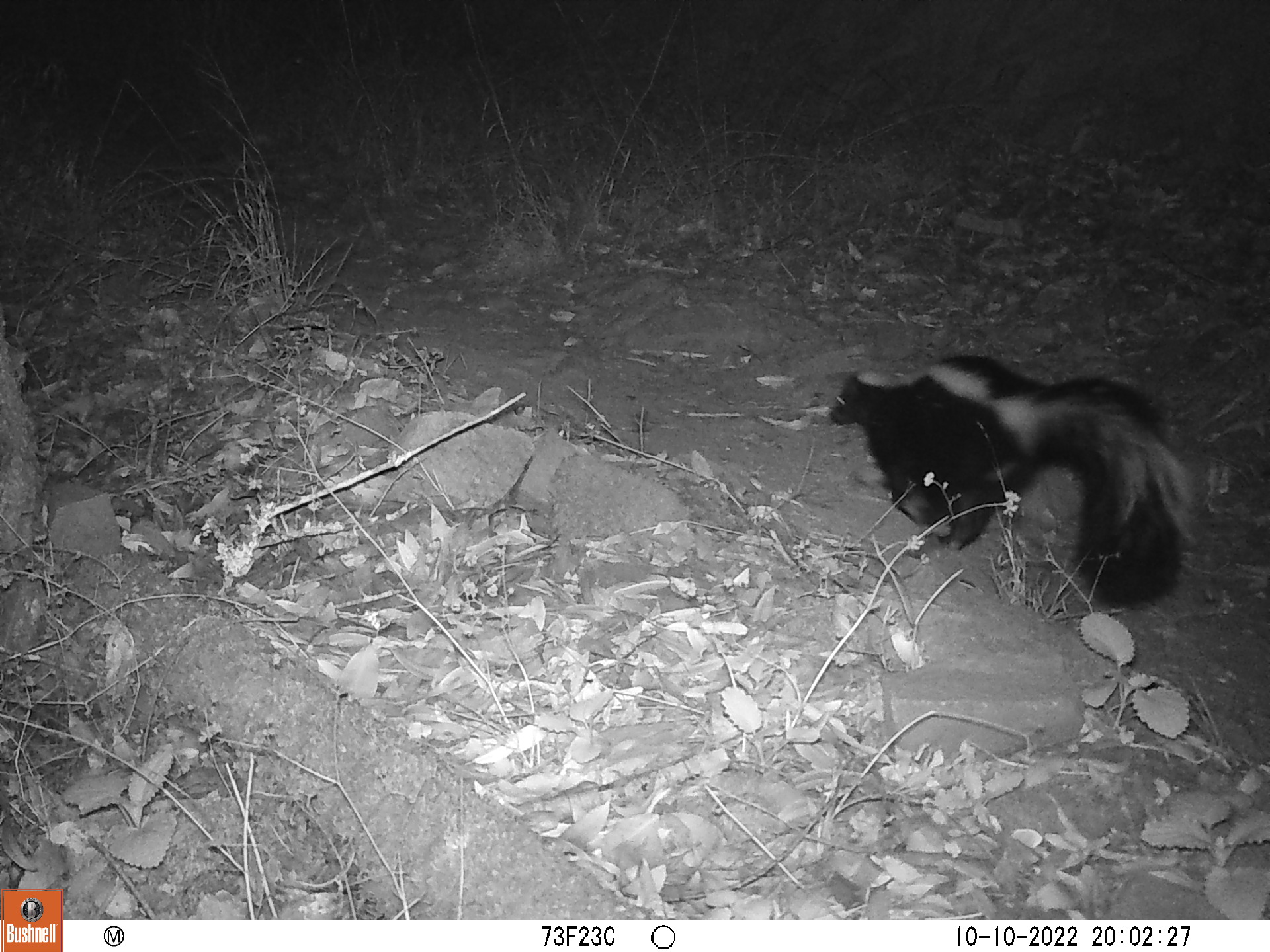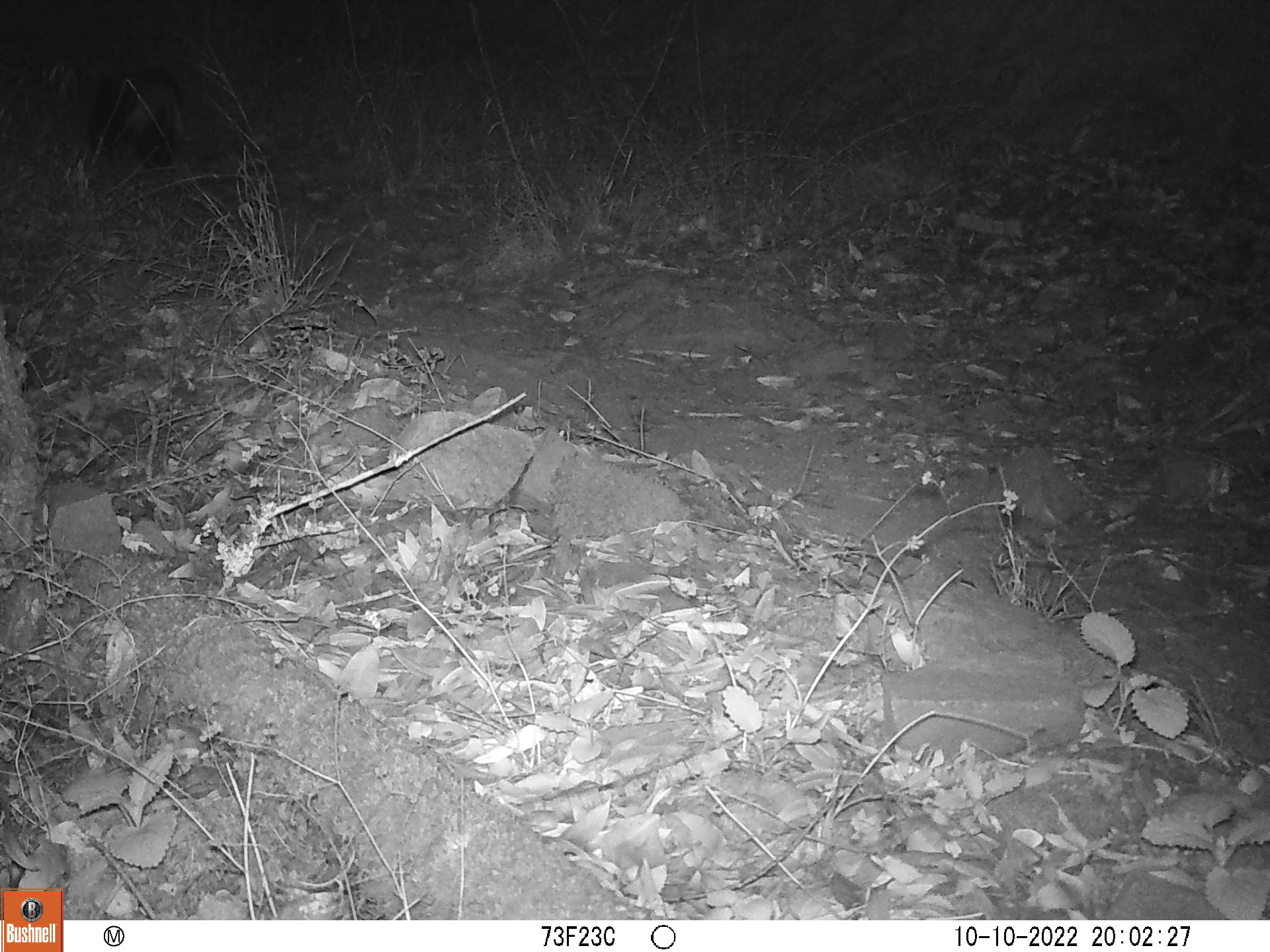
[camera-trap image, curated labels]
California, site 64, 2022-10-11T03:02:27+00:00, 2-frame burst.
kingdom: Animalia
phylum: Chordata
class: Mammalia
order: Carnivora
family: Mephitidae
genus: Mephitis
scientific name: Mephitis mephitis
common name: striped skunk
Striped skunk (Mephitis mephitis).